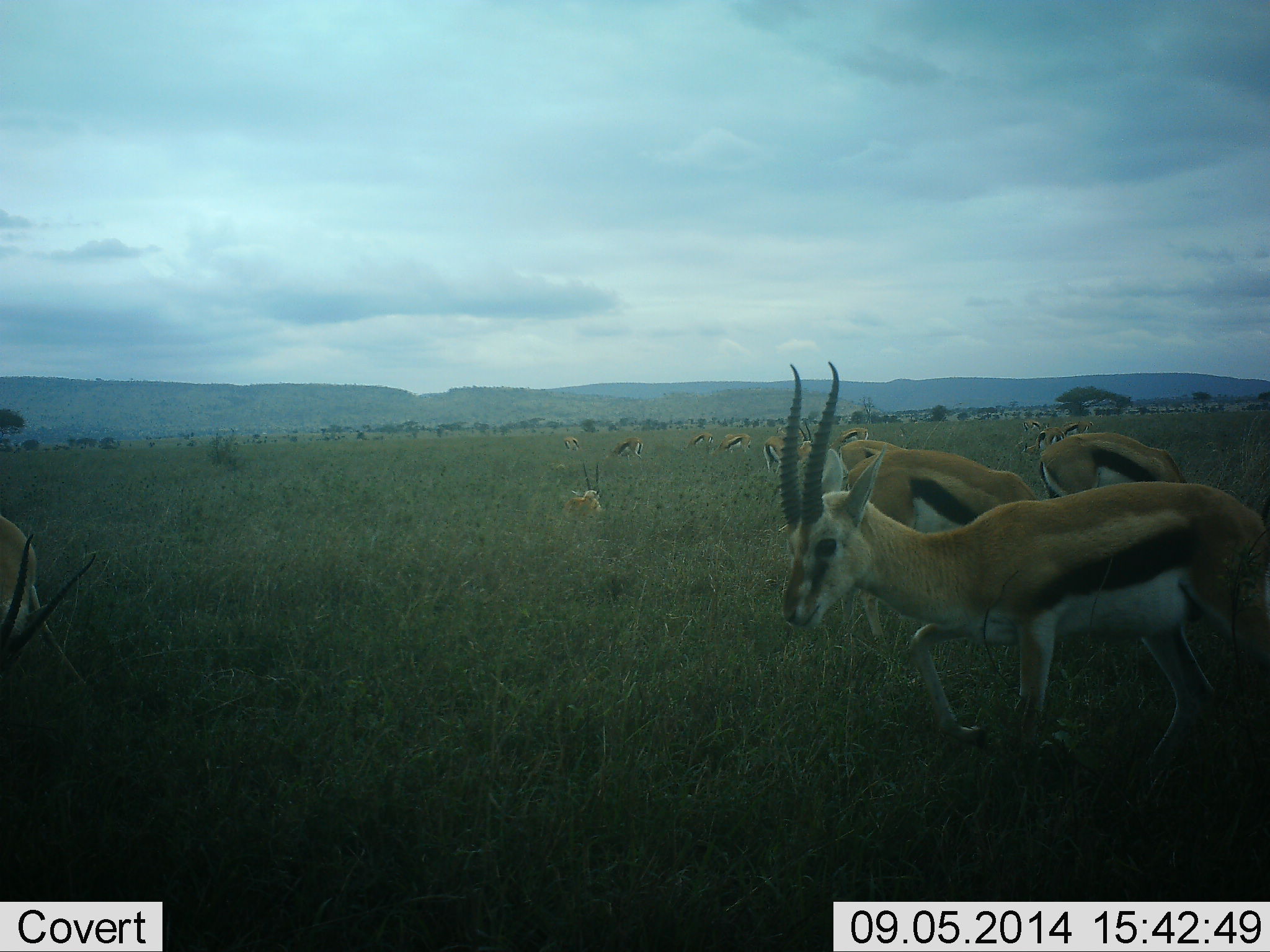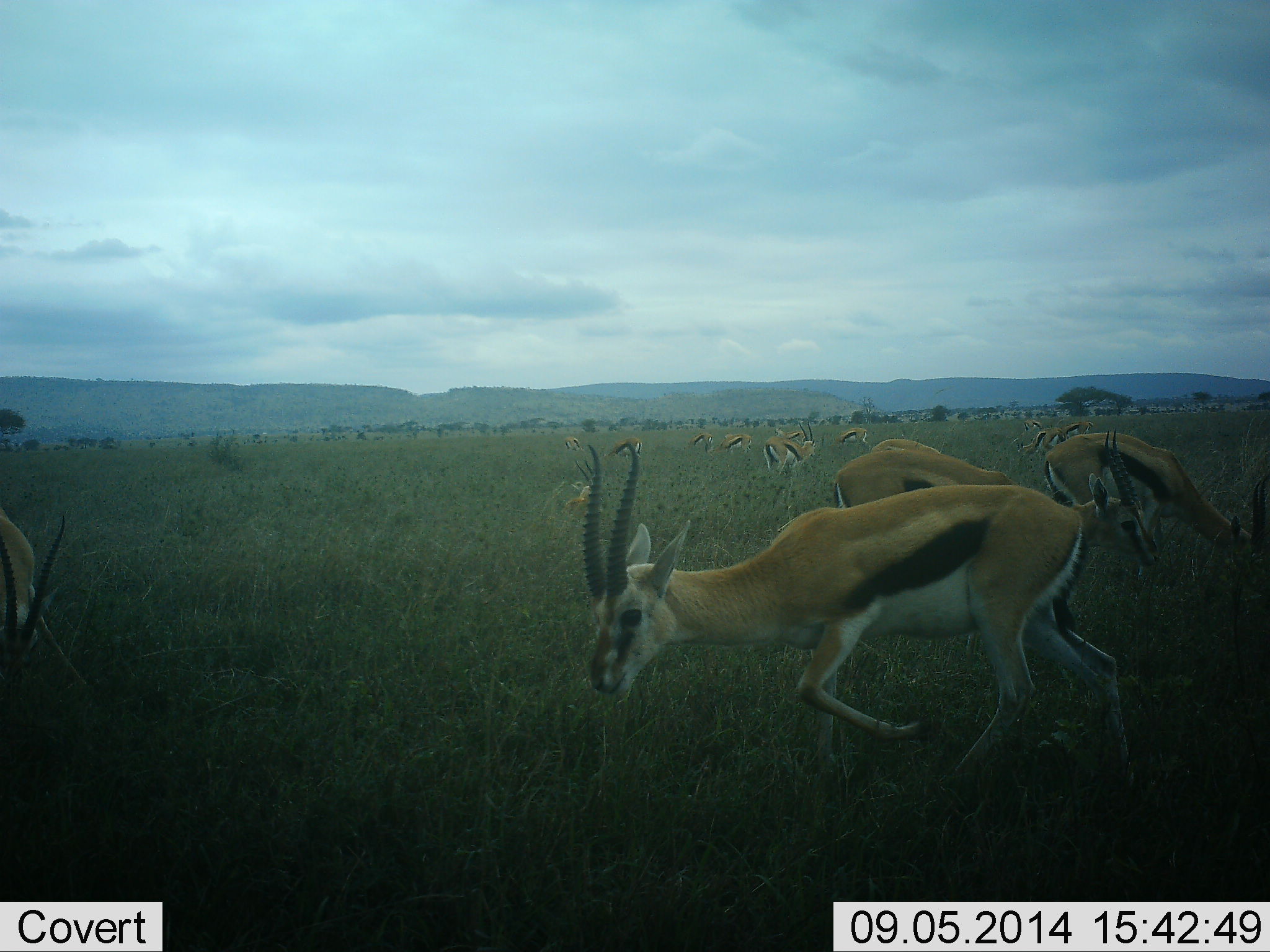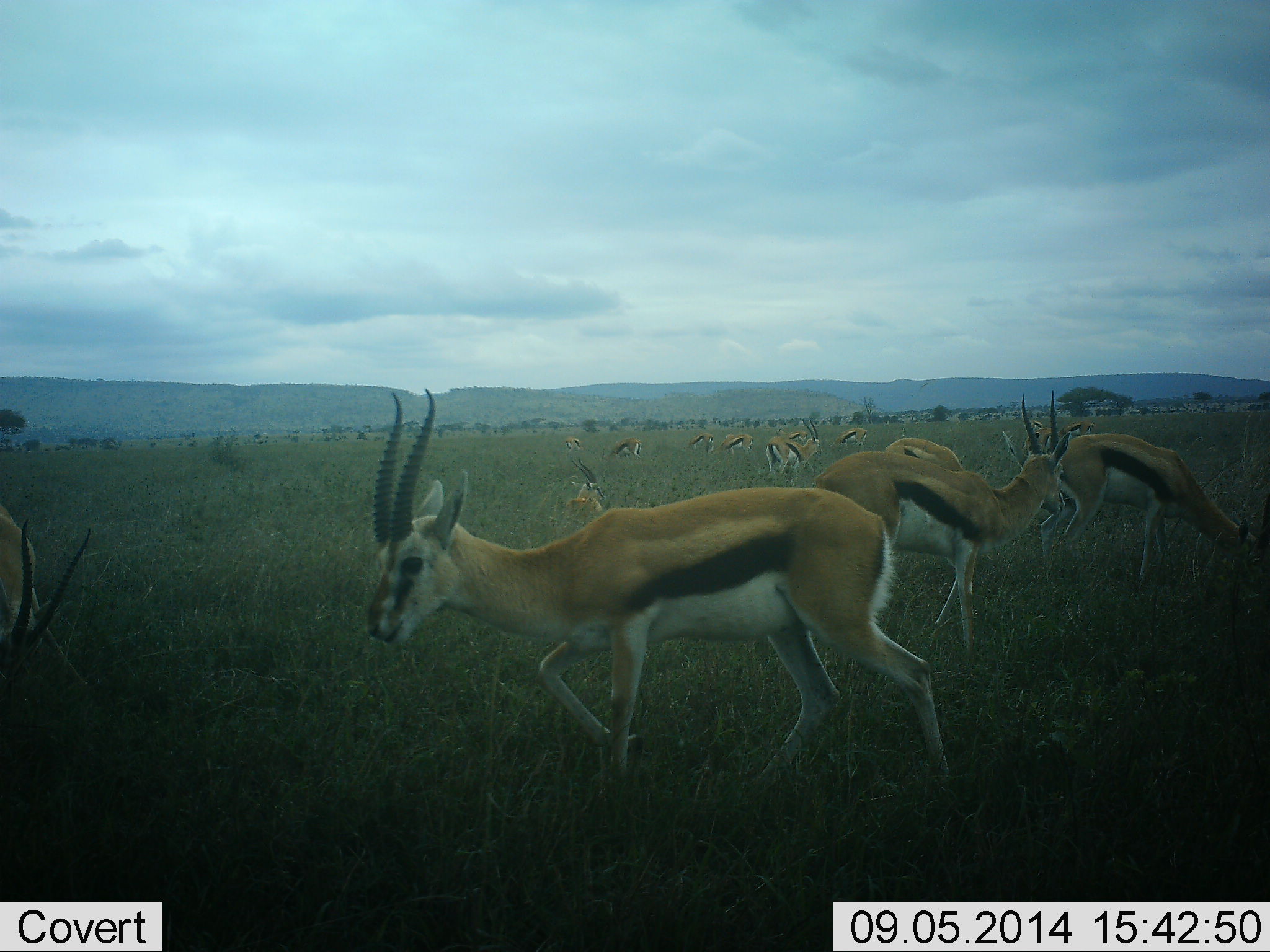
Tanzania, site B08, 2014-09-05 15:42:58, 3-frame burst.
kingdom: Animalia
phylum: Chordata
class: Mammalia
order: Artiodactyla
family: Bovidae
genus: Eudorcas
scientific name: Eudorcas thomsonii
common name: thomson's gazelle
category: gazellethomsons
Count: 11-50.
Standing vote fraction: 30%.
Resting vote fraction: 0%.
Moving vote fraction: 60%.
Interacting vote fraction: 0%.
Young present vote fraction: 0%.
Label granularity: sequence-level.